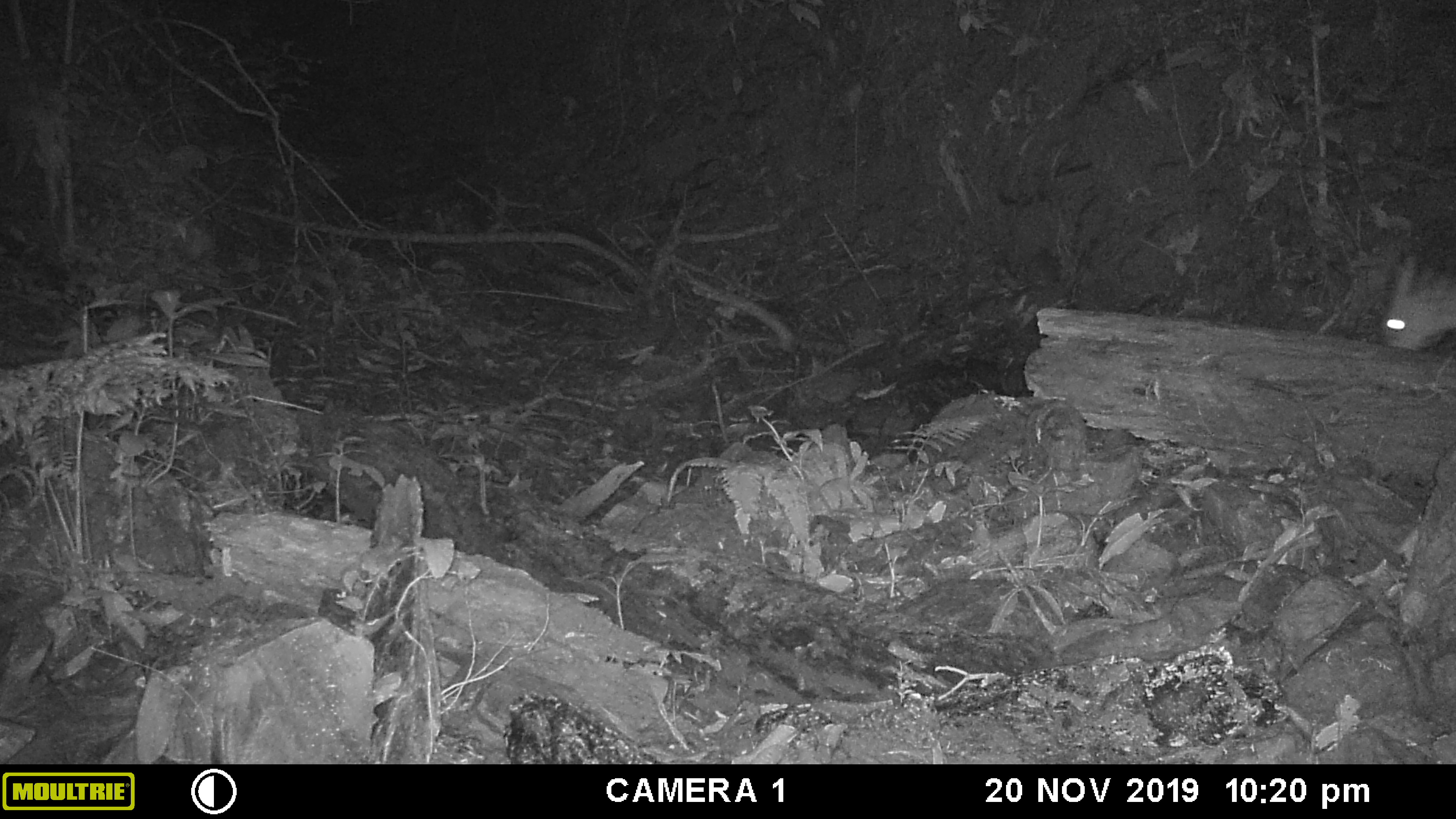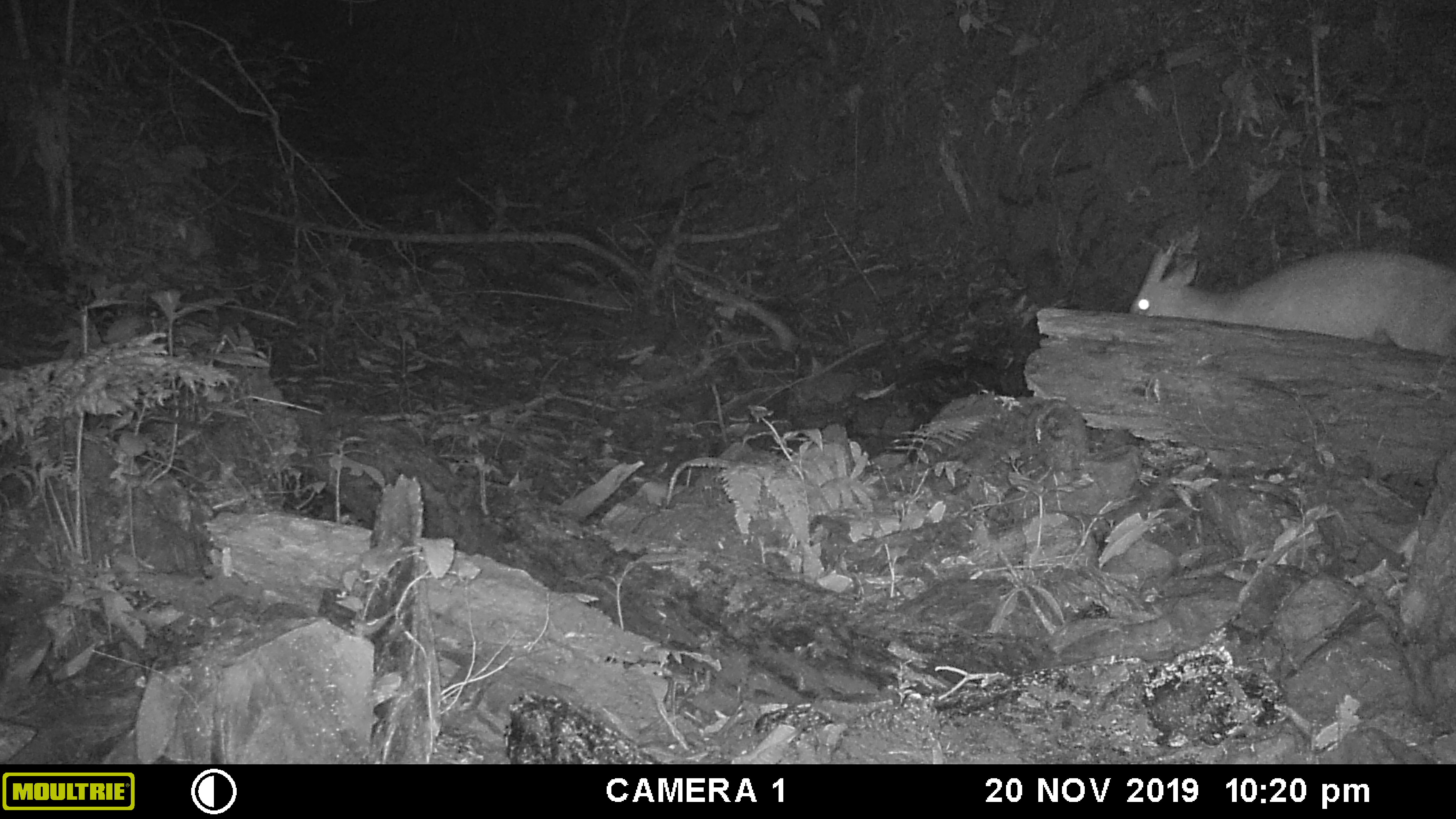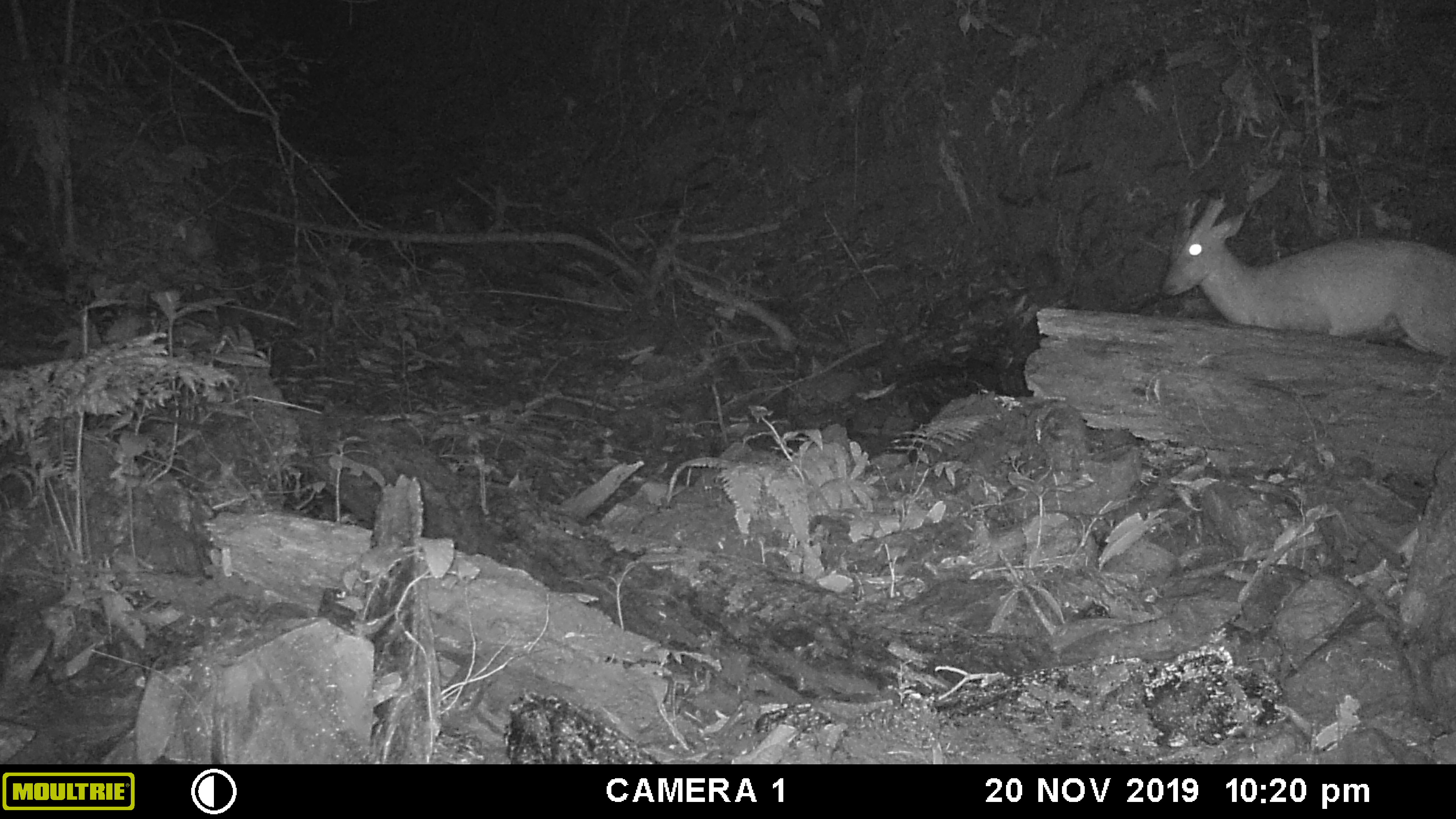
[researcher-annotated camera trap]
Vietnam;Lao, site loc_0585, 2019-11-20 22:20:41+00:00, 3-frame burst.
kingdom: Animalia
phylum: Chordata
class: Mammalia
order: Artiodactyla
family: Cervidae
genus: Muntiacus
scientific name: Muntiacus muntjak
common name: red muntjac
Red muntjac (Muntiacus muntjak). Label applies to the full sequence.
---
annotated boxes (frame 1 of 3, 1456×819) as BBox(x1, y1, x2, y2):
red muntjac: BBox(1383, 258, 1455, 349)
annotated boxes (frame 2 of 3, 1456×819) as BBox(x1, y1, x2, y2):
red muntjac: BBox(1130, 240, 1456, 357)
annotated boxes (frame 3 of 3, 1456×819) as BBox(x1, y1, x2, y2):
red muntjac: BBox(1163, 194, 1456, 354)